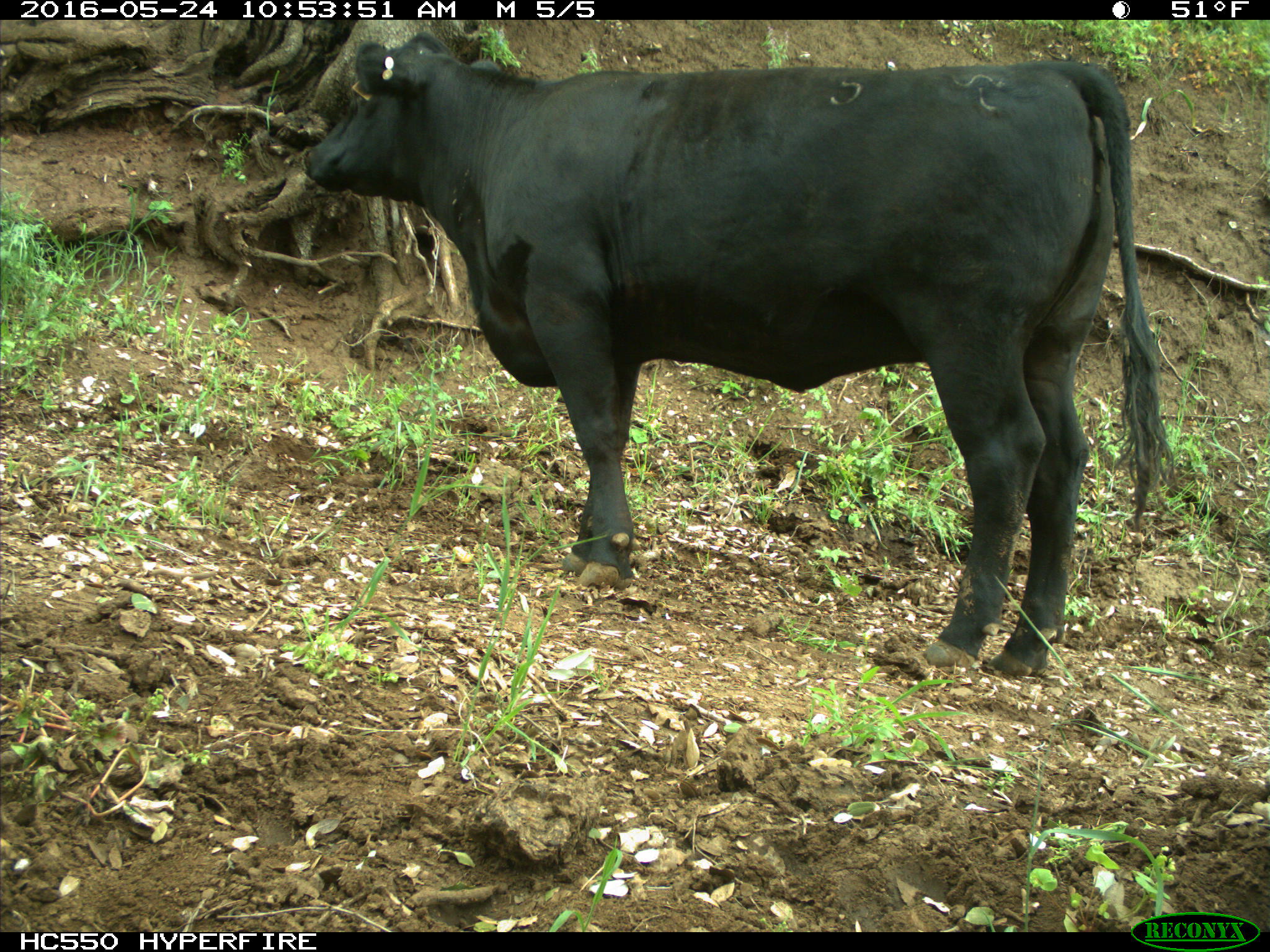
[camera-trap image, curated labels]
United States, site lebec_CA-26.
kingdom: Animalia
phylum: Chordata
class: Mammalia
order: Artiodactyla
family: Bovidae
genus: Bos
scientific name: Bos taurus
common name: domestic cow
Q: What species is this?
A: Bos taurus (domestic cow).